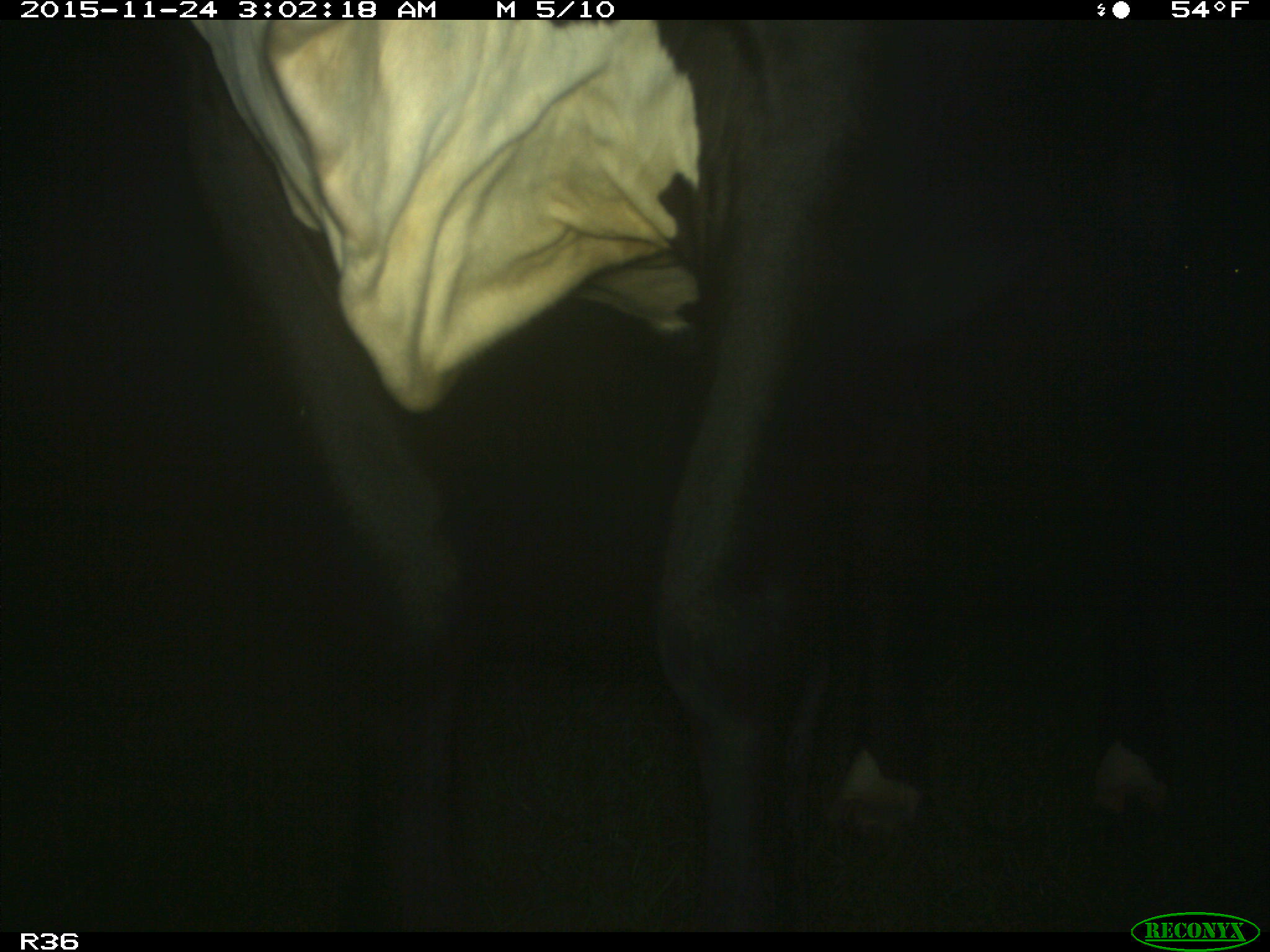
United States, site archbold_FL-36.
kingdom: Animalia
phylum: Chordata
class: Mammalia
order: Artiodactyla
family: Bovidae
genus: Bos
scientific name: Bos taurus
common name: domestic cow